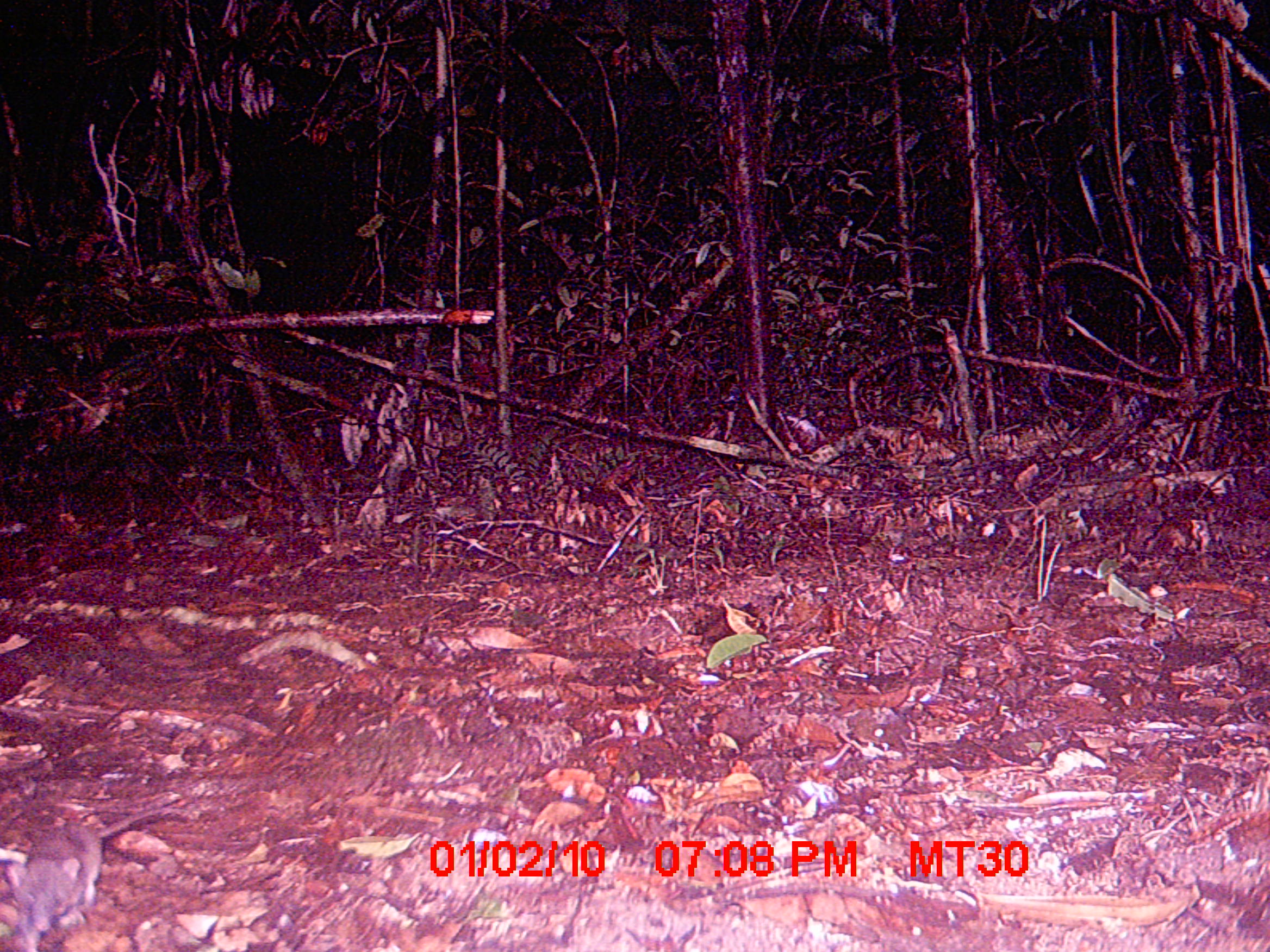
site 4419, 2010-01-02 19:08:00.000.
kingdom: Animalia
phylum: Chordata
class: Mammalia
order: Rodentia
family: Nesomyidae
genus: Eliurus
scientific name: Eliurus petteri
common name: petter's tuft-tailed rat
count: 1